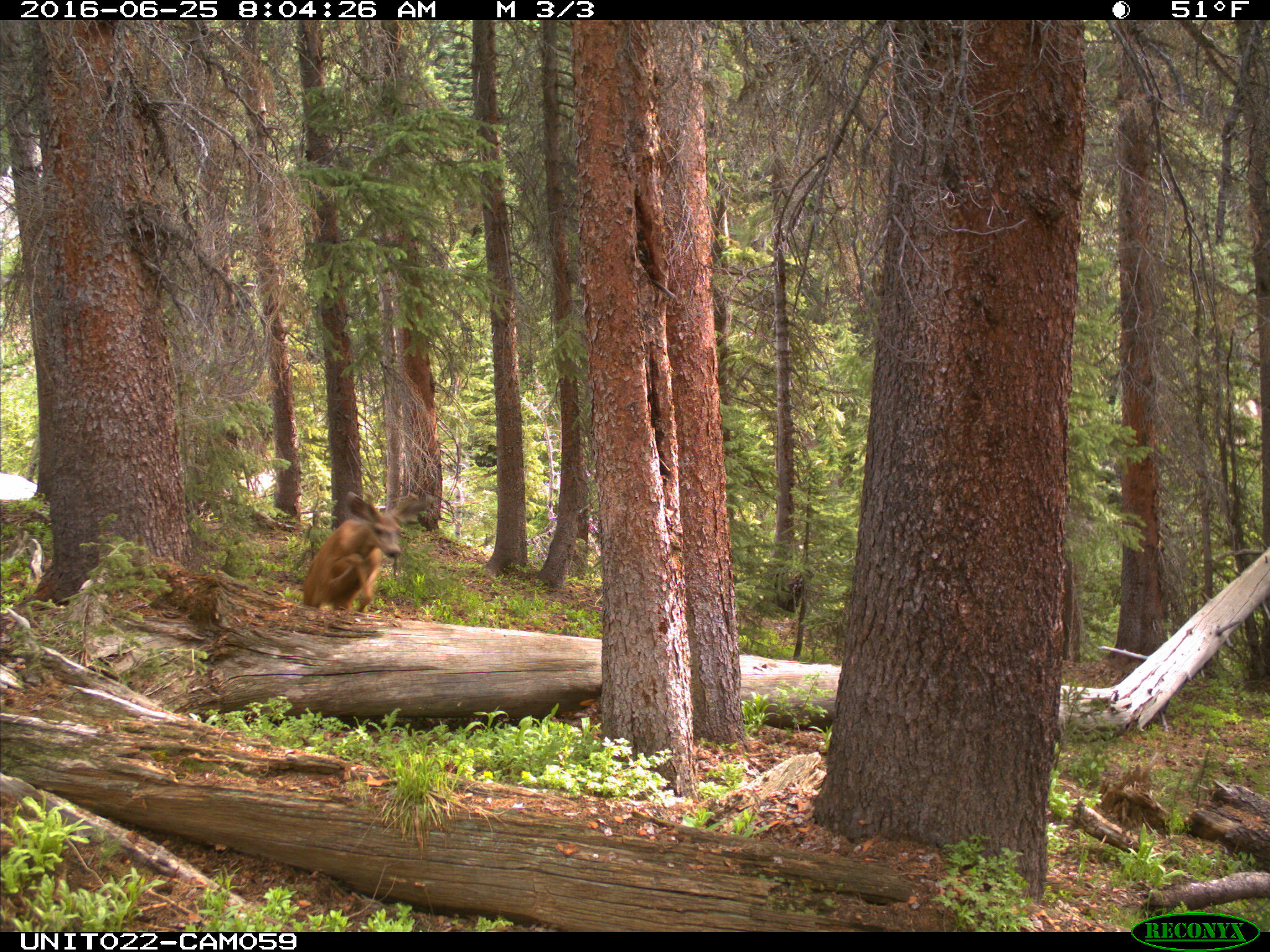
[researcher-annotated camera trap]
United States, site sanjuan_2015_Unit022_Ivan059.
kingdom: Animalia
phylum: Chordata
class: Mammalia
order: Artiodactyla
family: Cervidae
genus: Odocoileus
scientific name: Odocoileus hemionus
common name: mule deer